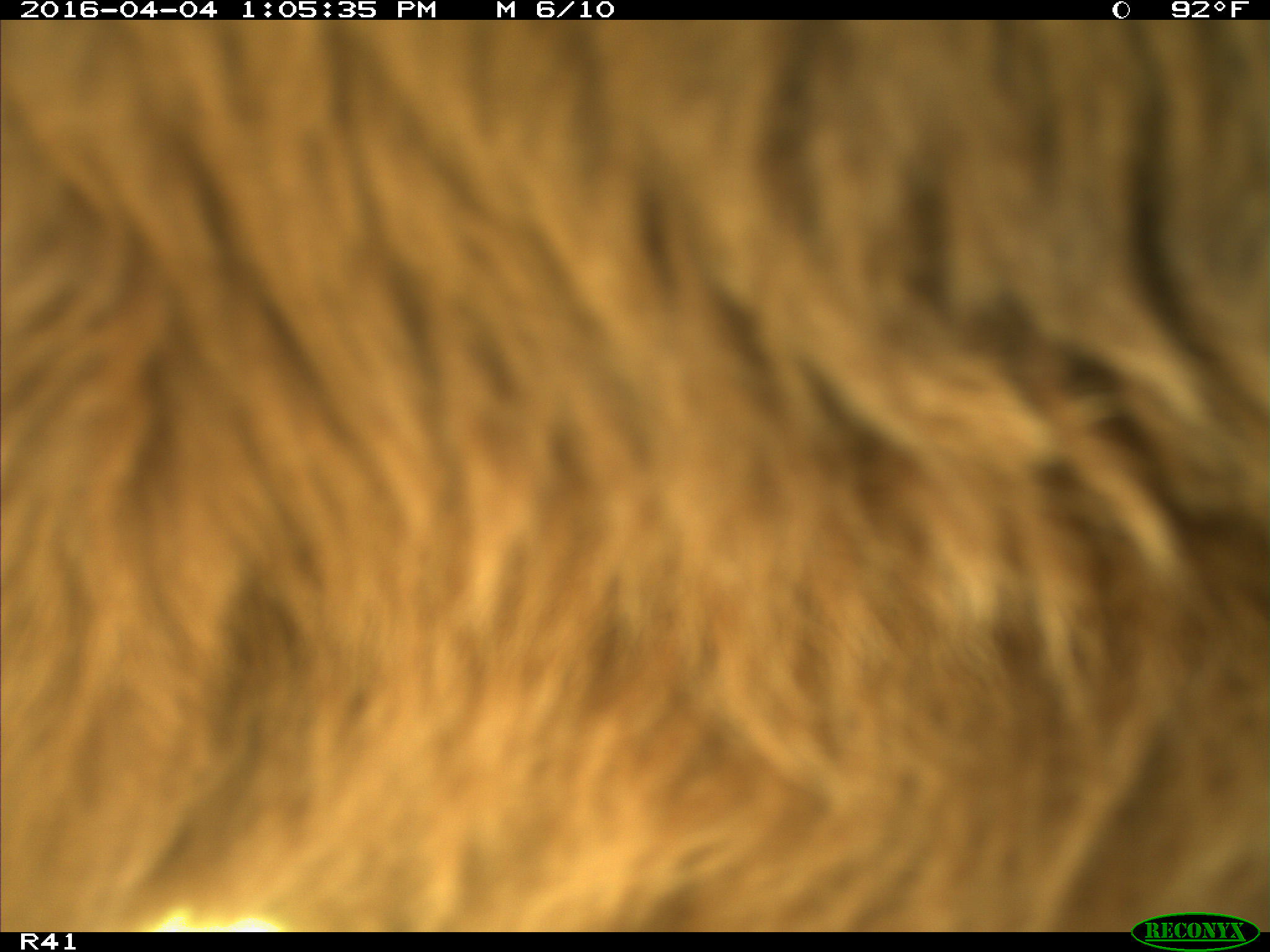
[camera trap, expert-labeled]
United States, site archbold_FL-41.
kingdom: Animalia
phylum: Chordata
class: Mammalia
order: Artiodactyla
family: Bovidae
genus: Bos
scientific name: Bos taurus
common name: domestic cow